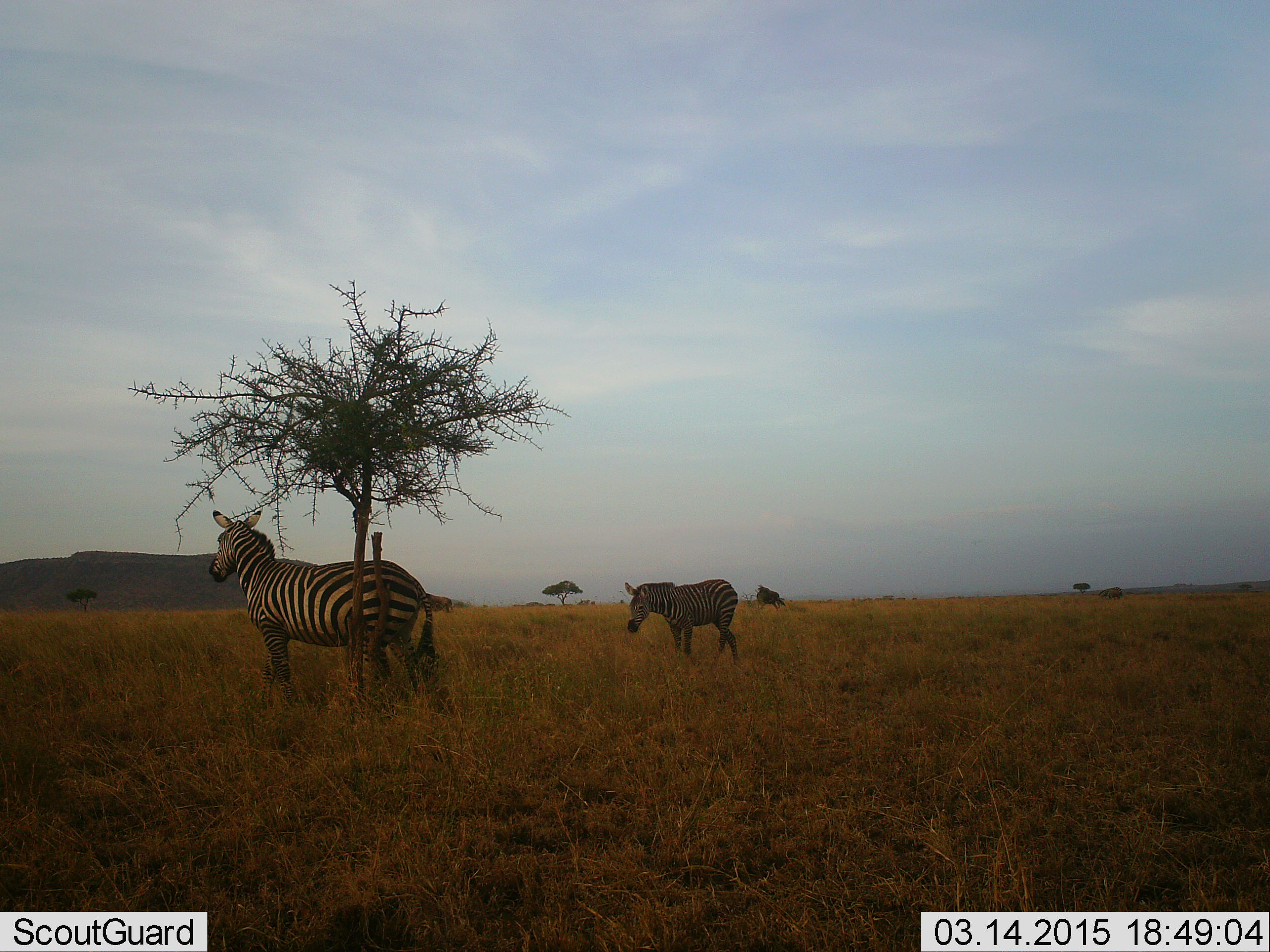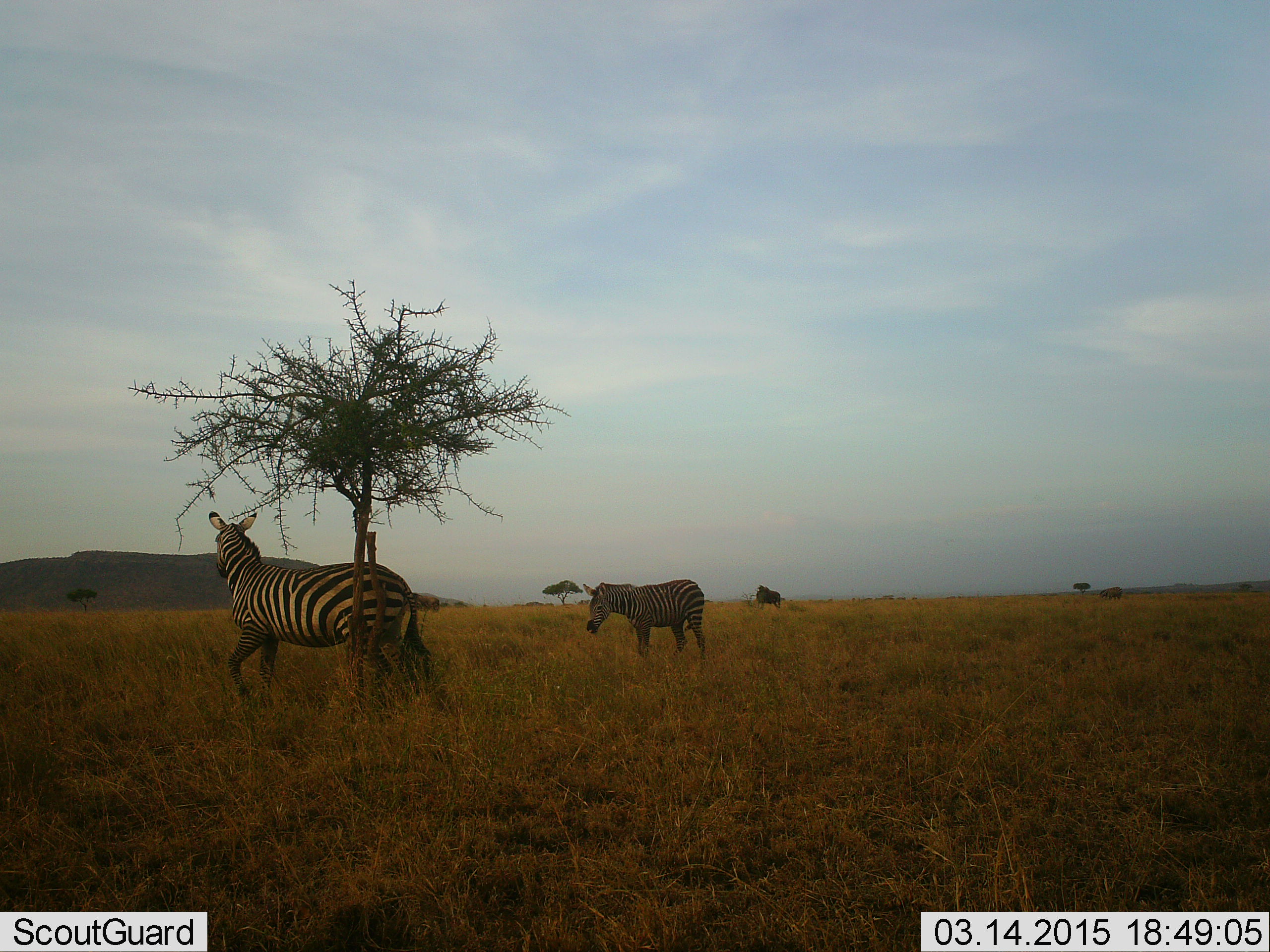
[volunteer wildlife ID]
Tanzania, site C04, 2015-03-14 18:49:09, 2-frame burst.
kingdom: Animalia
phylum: Chordata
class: Mammalia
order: Perissodactyla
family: Equidae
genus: Equus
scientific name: Equus quagga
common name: plains zebra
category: zebra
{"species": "zebra (plains zebra) (Equus quagga)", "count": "2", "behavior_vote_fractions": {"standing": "67%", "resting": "0%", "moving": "50%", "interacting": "8%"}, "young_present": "8%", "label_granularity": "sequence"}